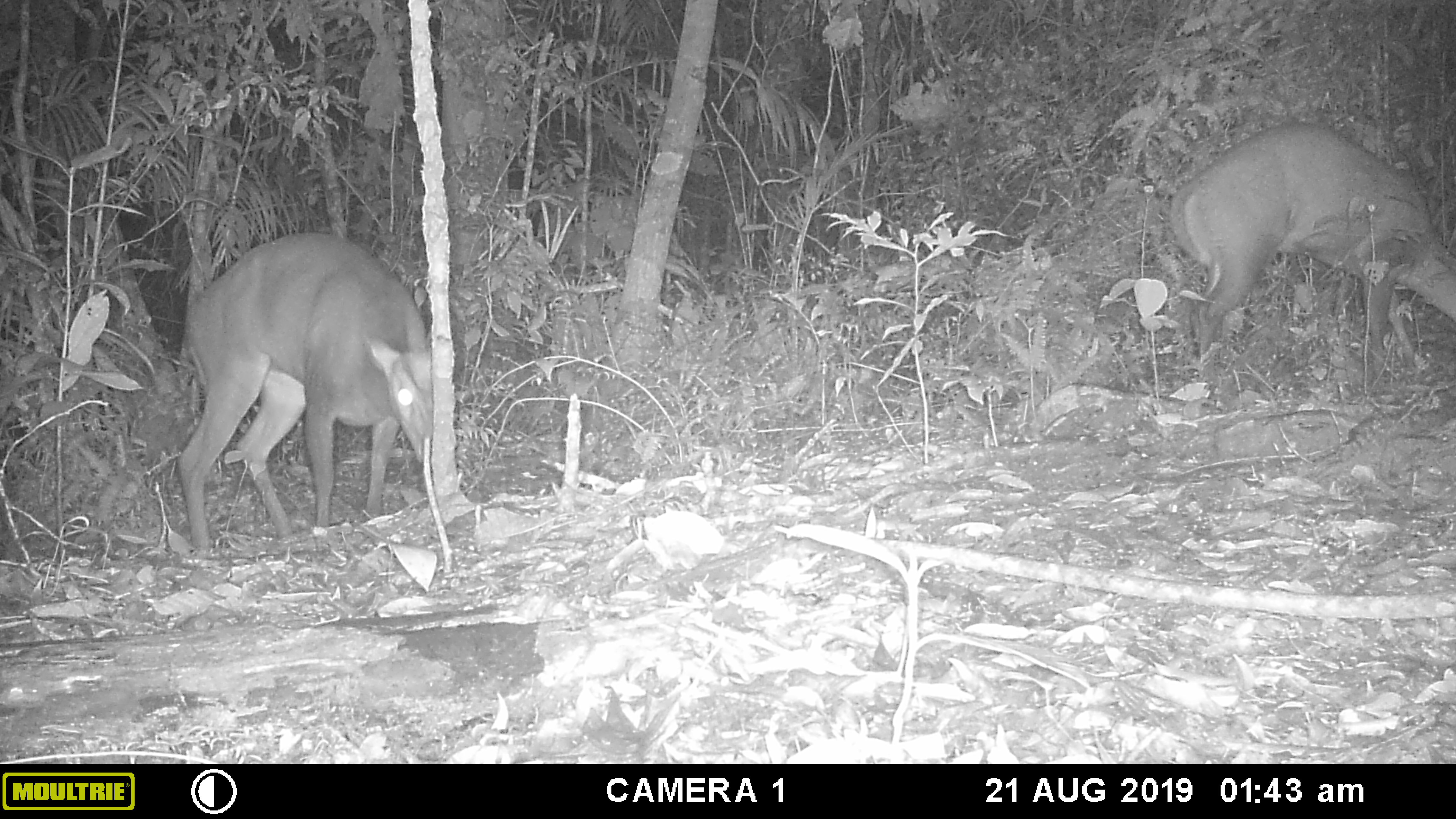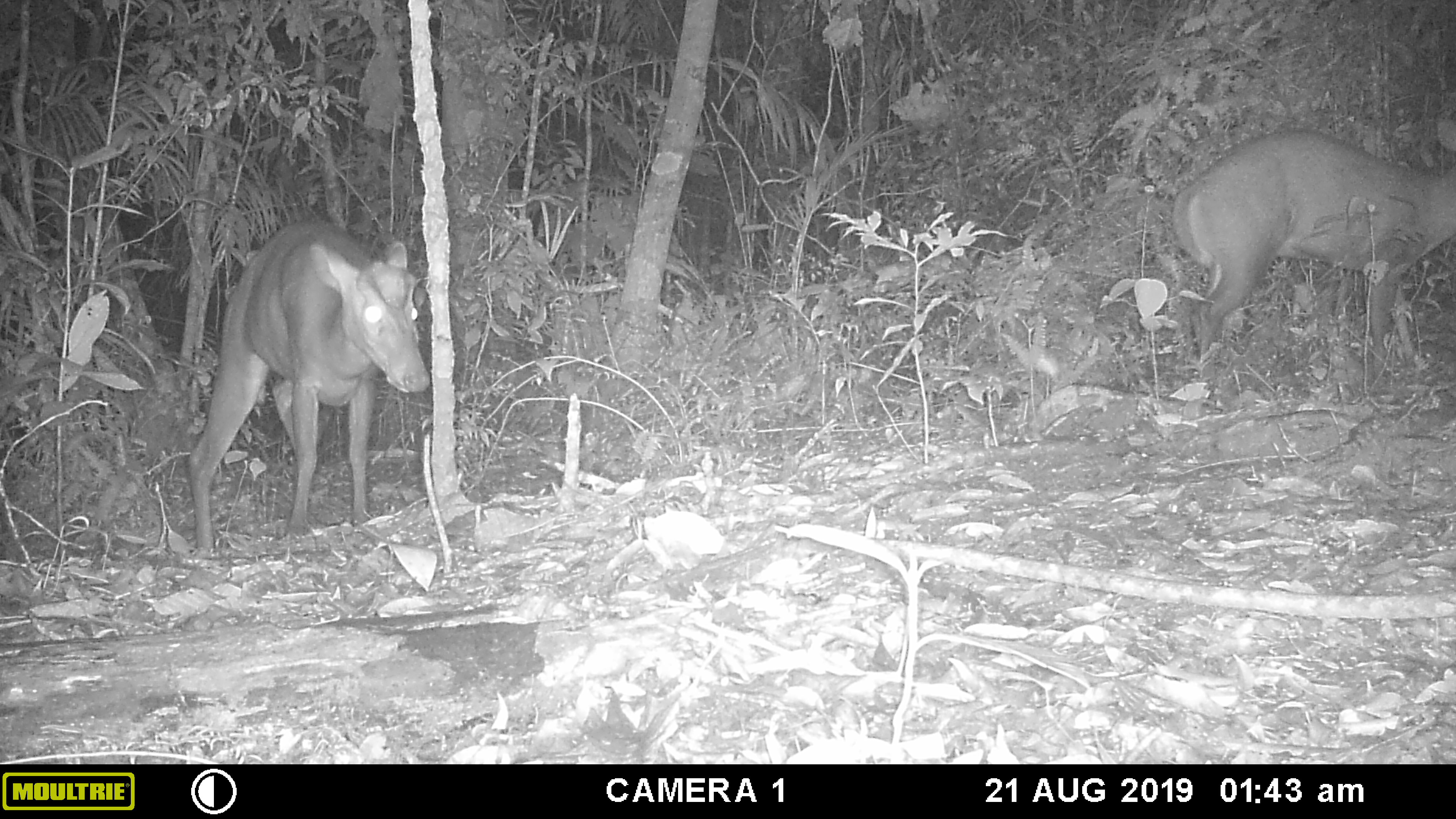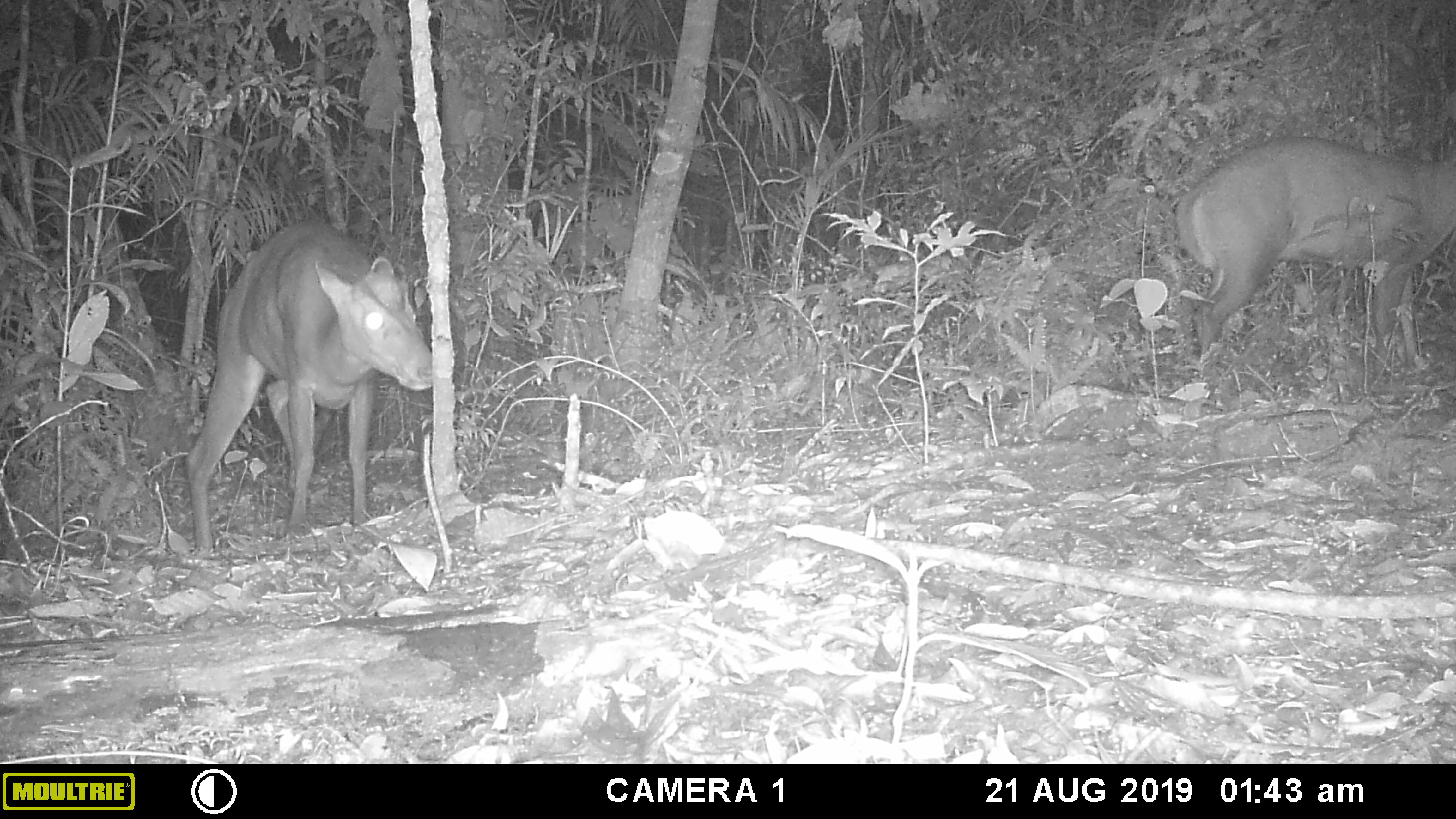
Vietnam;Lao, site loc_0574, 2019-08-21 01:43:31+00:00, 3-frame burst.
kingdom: Animalia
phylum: Chordata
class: Mammalia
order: Artiodactyla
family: Cervidae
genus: Muntiacus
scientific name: Muntiacus rooseveltorum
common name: roosevelt's muntjac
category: roosevelts muntjac group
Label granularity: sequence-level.